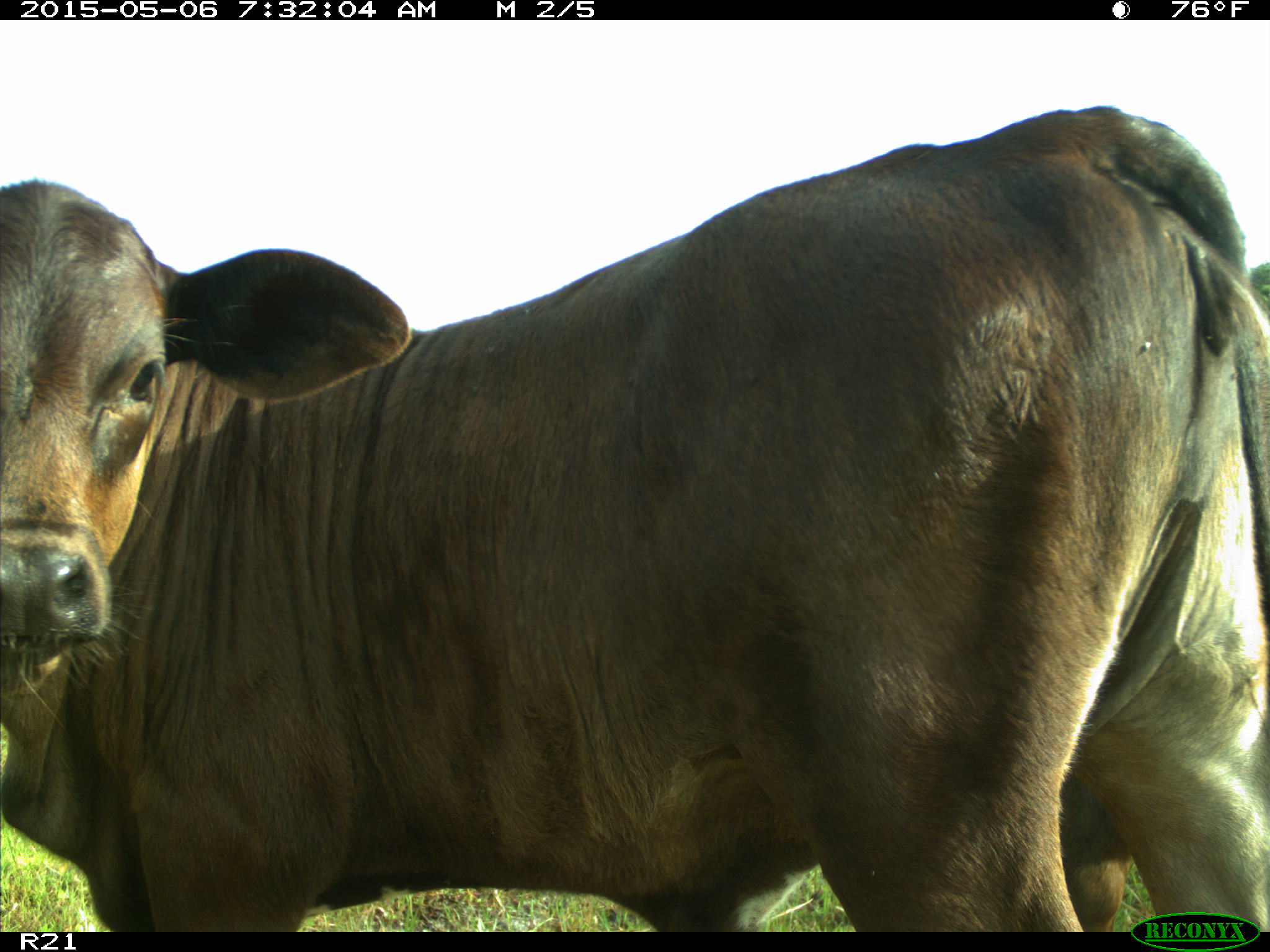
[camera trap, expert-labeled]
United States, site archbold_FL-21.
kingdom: Animalia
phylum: Chordata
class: Mammalia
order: Artiodactyla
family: Bovidae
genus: Bos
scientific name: Bos taurus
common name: domestic cow